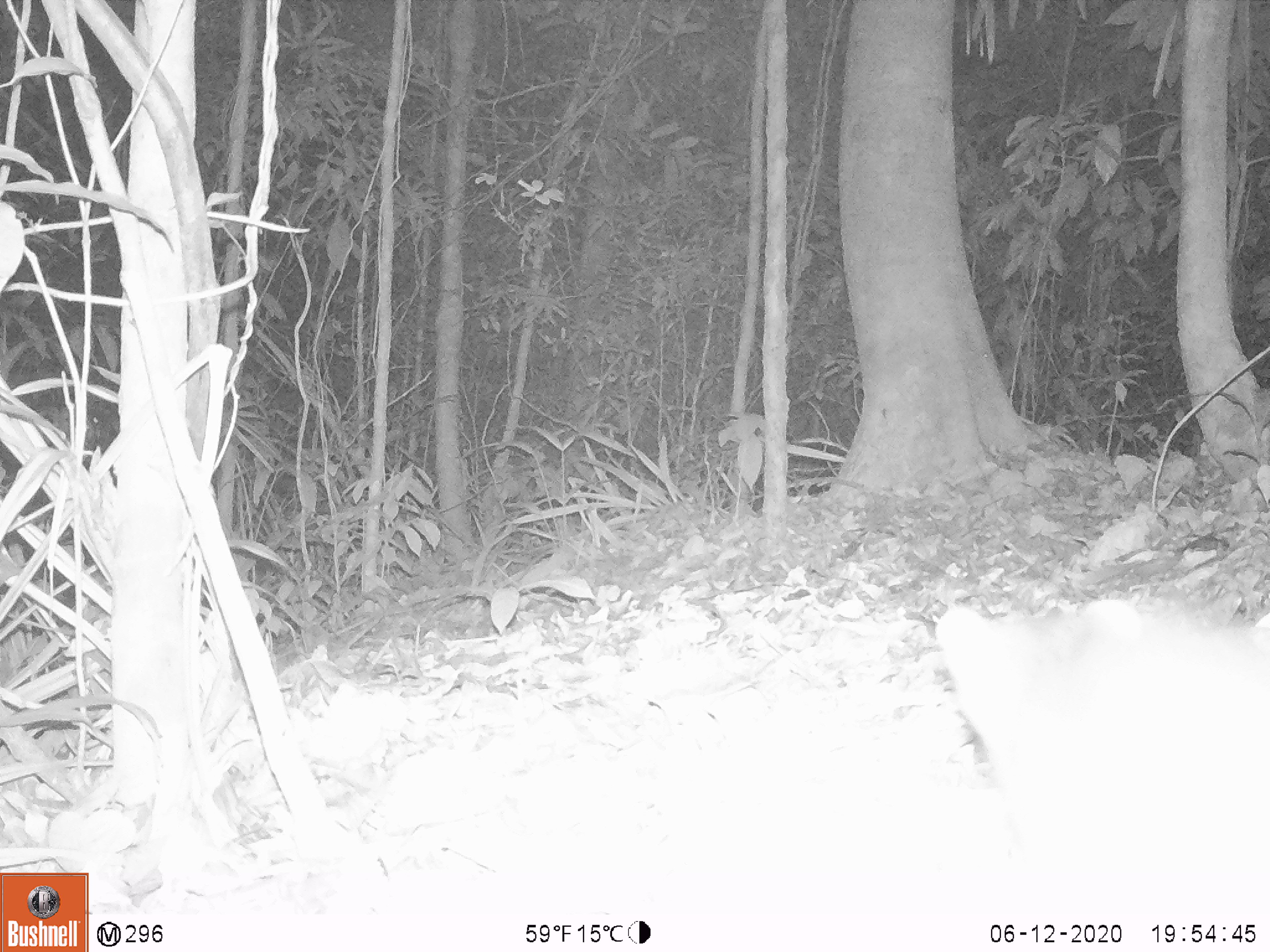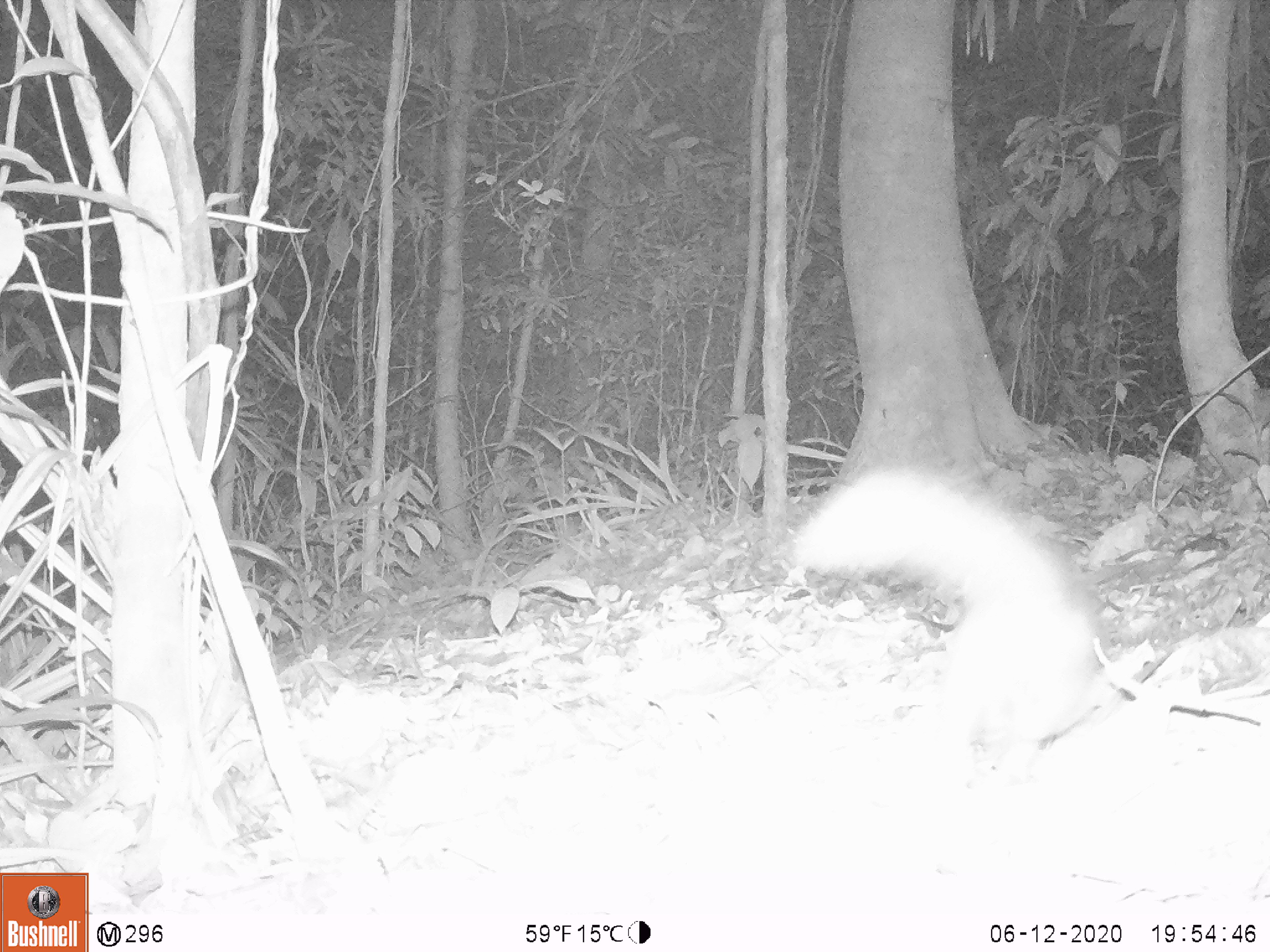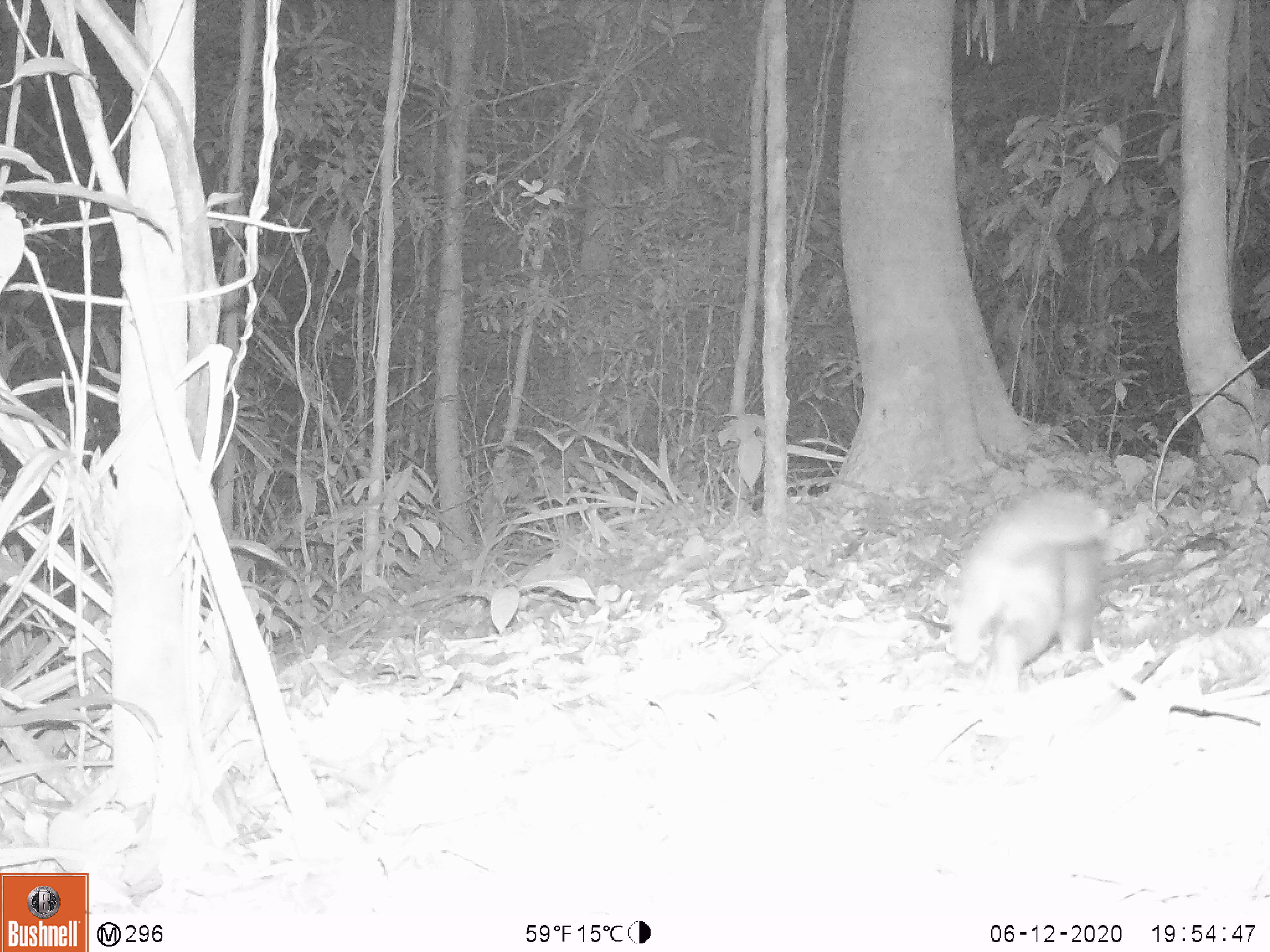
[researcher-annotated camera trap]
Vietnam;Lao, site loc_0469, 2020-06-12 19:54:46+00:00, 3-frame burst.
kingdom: Animalia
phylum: Chordata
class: Mammalia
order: Carnivora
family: Mustelidae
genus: Melogale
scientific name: Melogale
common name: ferret badger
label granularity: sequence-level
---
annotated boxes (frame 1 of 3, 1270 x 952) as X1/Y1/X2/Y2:
ferret badger: 935/600/1270/911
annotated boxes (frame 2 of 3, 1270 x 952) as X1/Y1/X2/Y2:
ferret badger: 796/465/1091/787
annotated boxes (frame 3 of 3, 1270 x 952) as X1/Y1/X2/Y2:
ferret badger: 947/490/1110/688